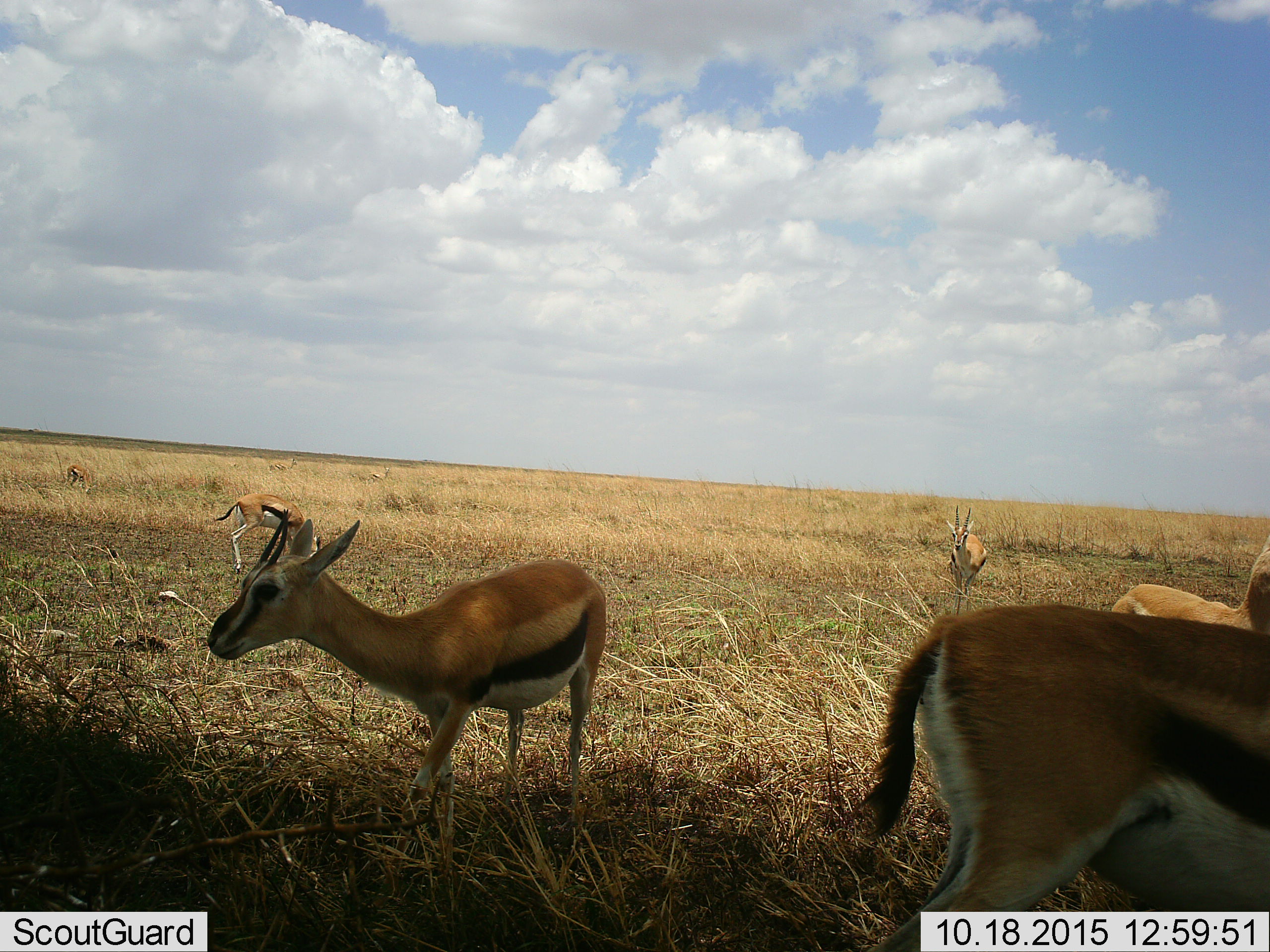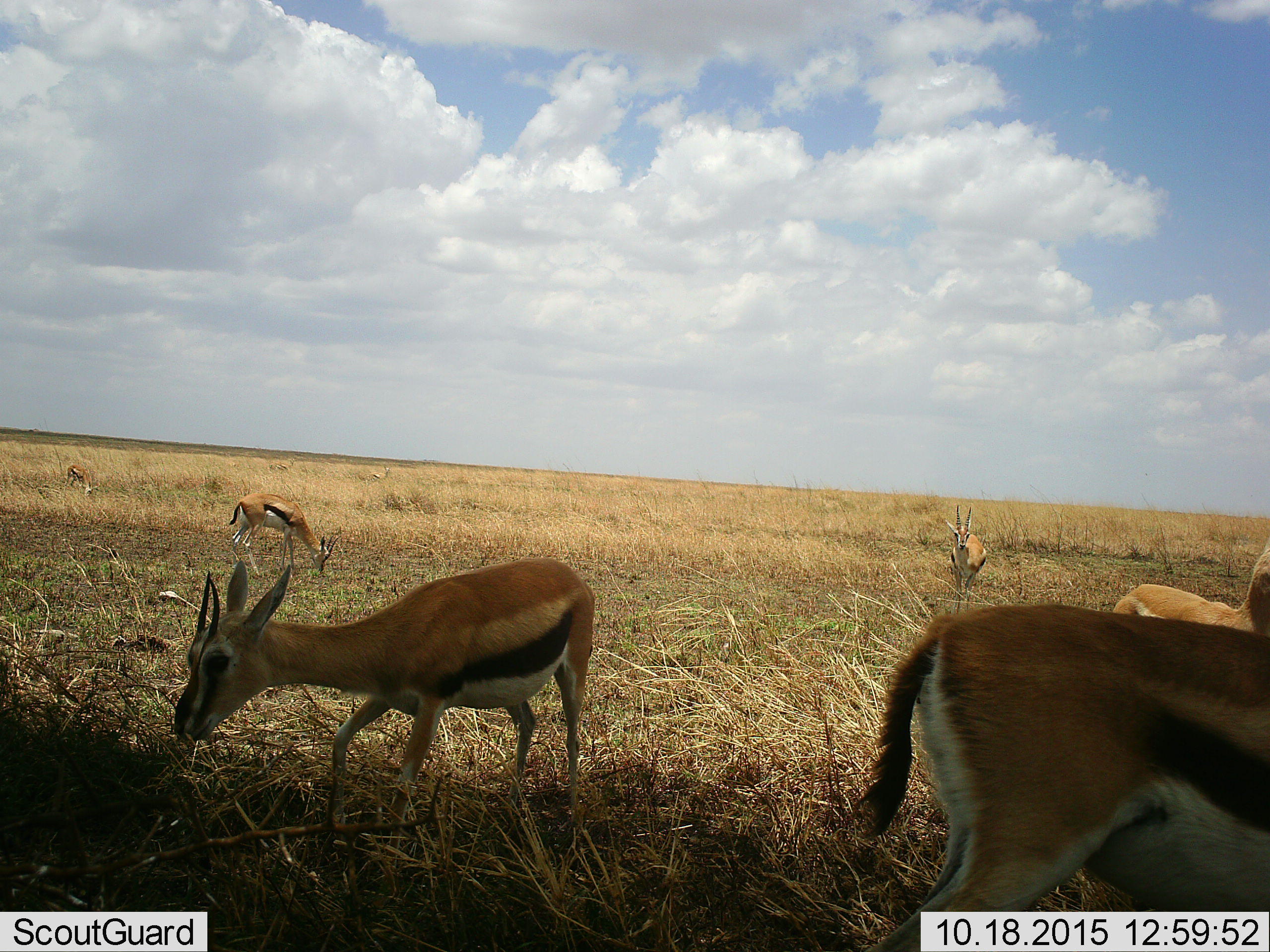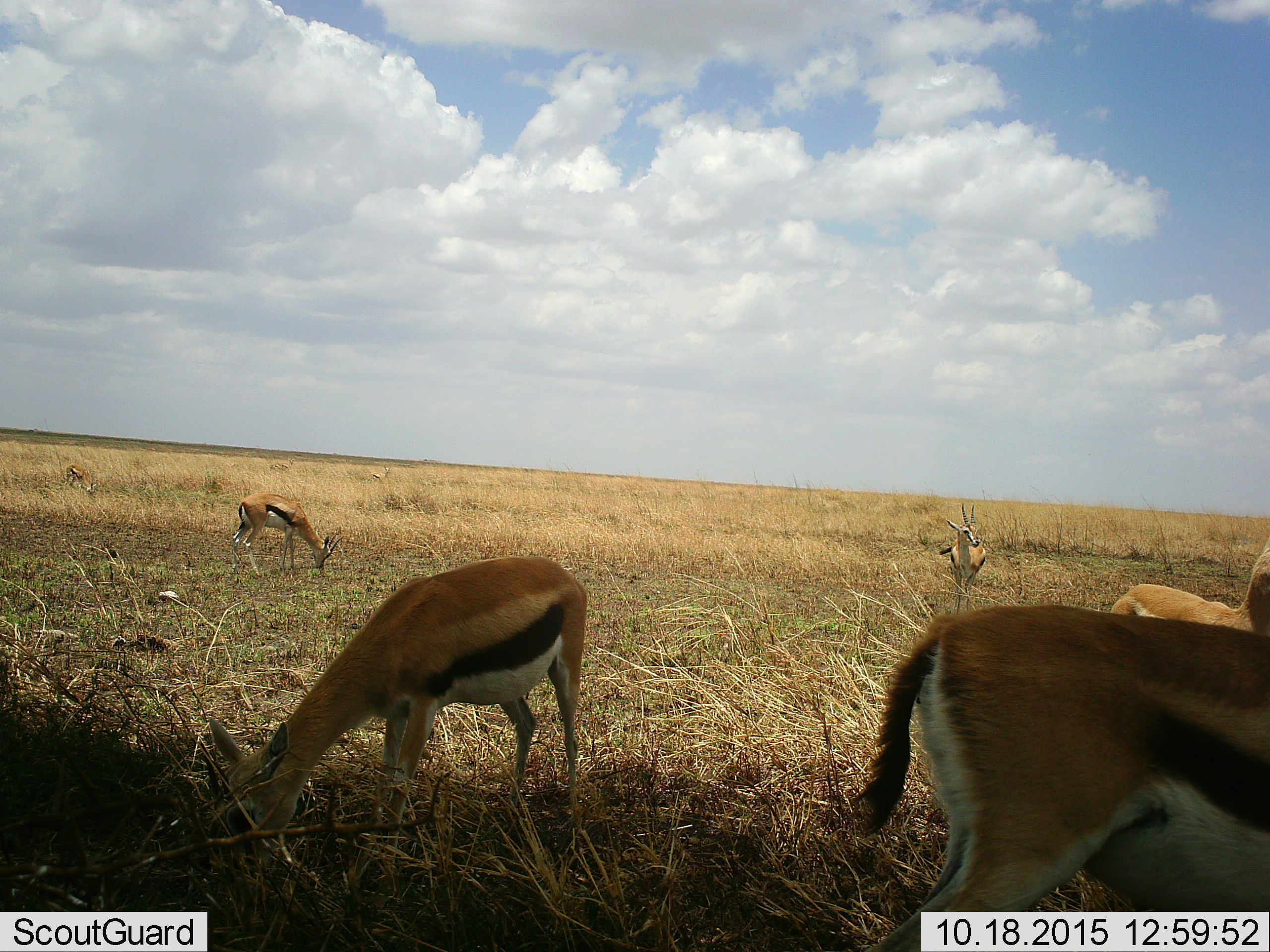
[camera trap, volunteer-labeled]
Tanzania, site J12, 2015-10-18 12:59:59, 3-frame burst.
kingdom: Animalia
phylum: Chordata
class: Mammalia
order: Artiodactyla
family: Bovidae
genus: Eudorcas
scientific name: Eudorcas thomsonii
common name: thomson's gazelle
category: gazellethomsons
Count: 6.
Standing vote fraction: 100%.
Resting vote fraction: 0%.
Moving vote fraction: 60%.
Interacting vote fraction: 0%.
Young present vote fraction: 0%.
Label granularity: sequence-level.